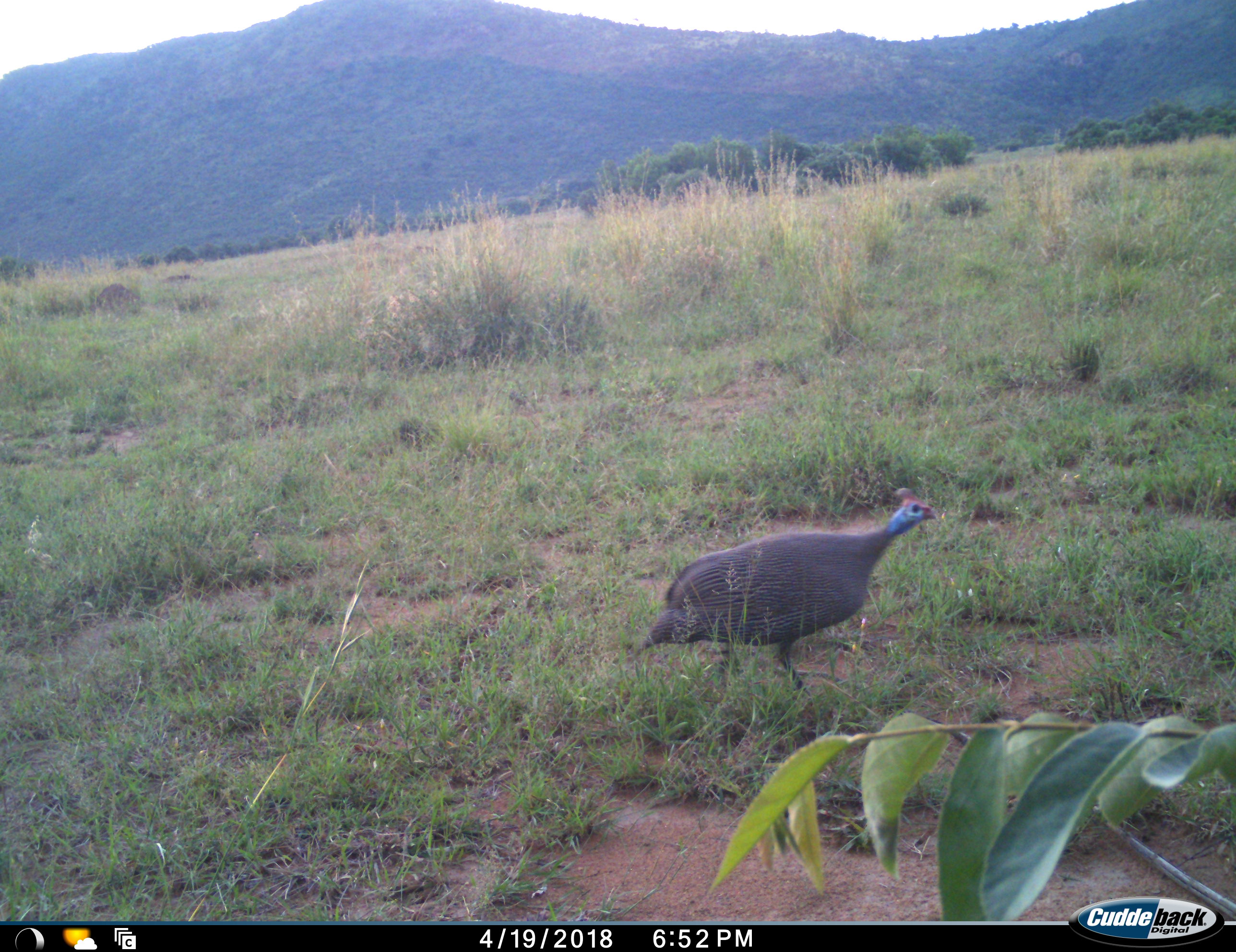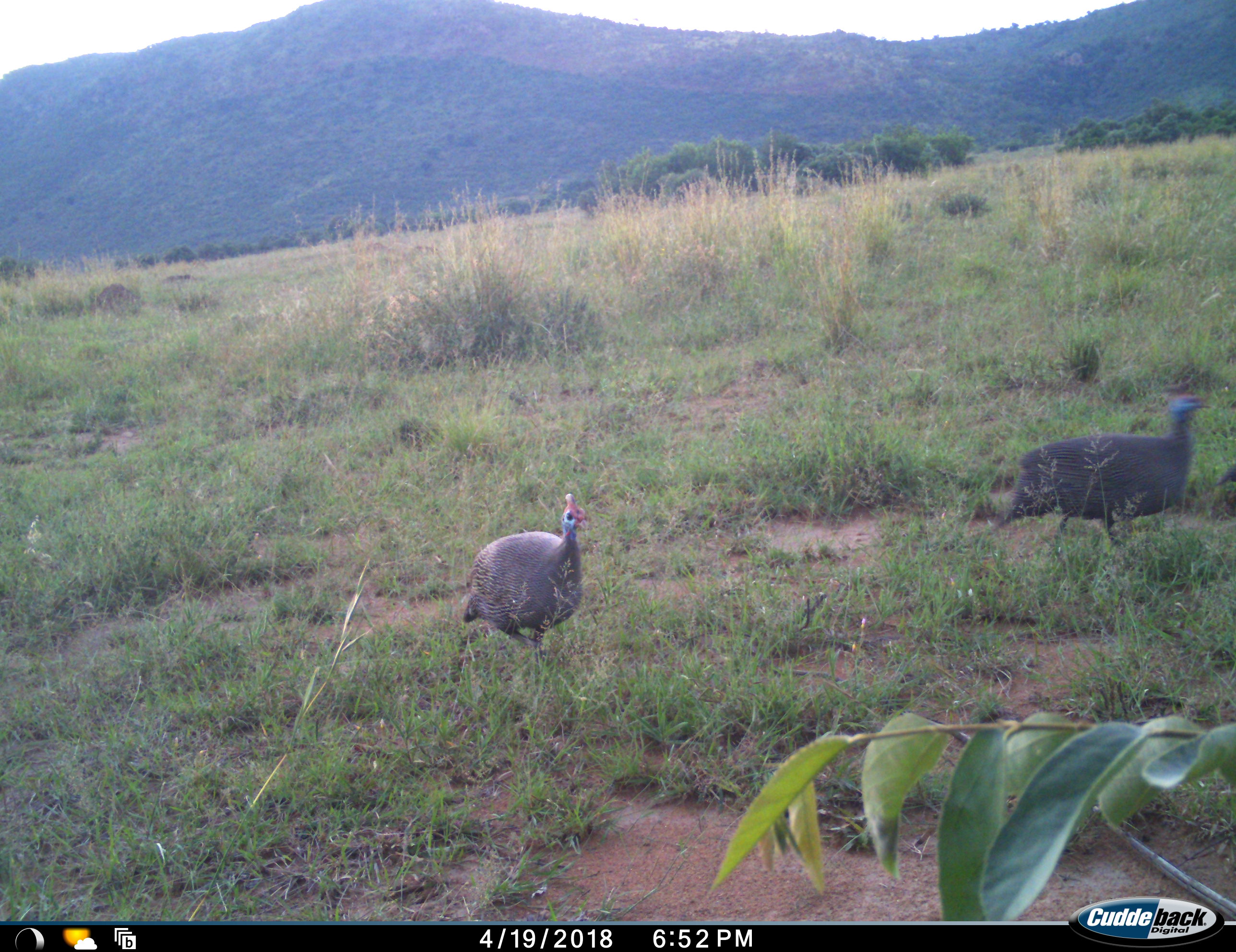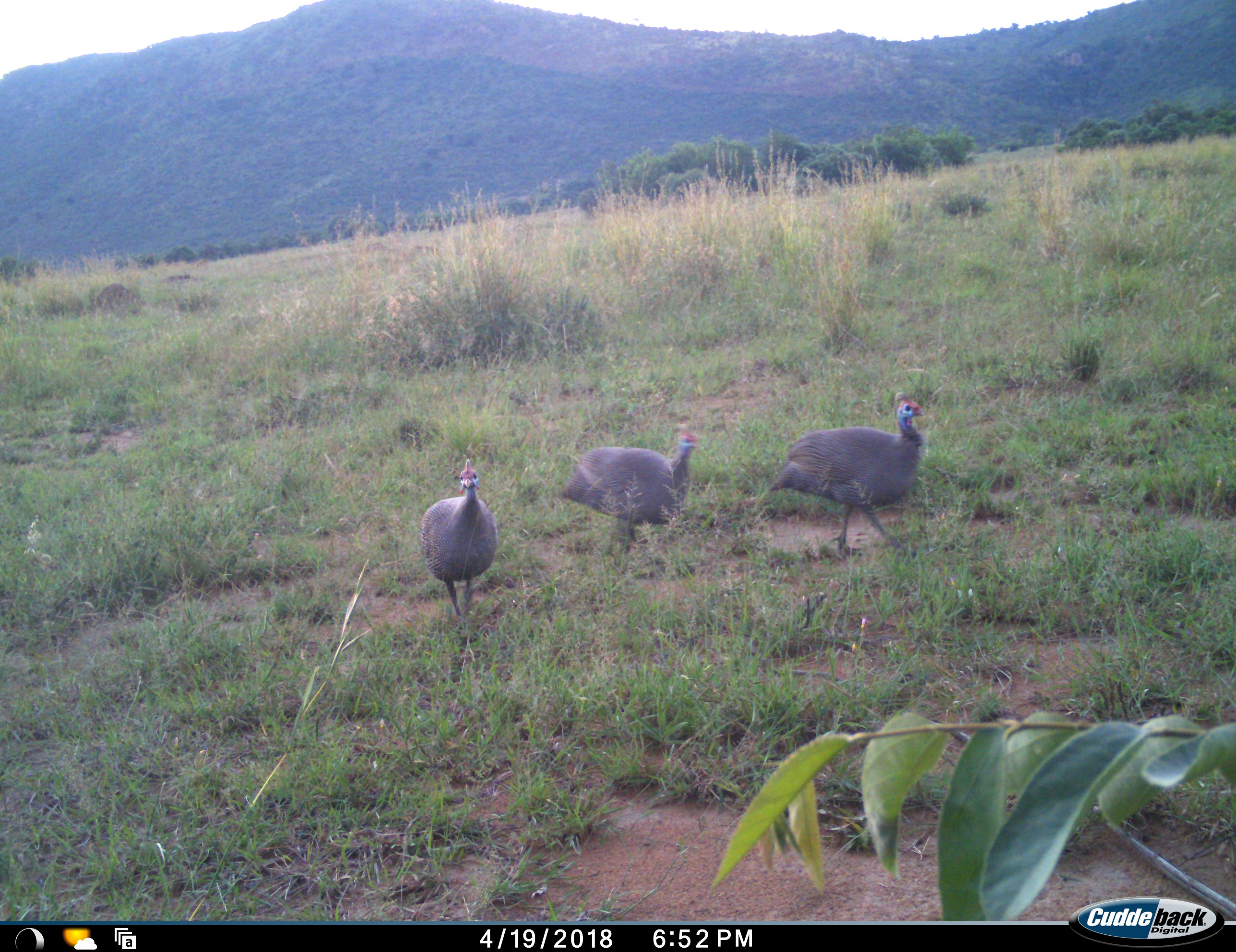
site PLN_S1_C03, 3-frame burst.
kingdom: Animalia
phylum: Chordata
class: Aves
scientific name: Aves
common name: bird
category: birdother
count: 3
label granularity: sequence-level